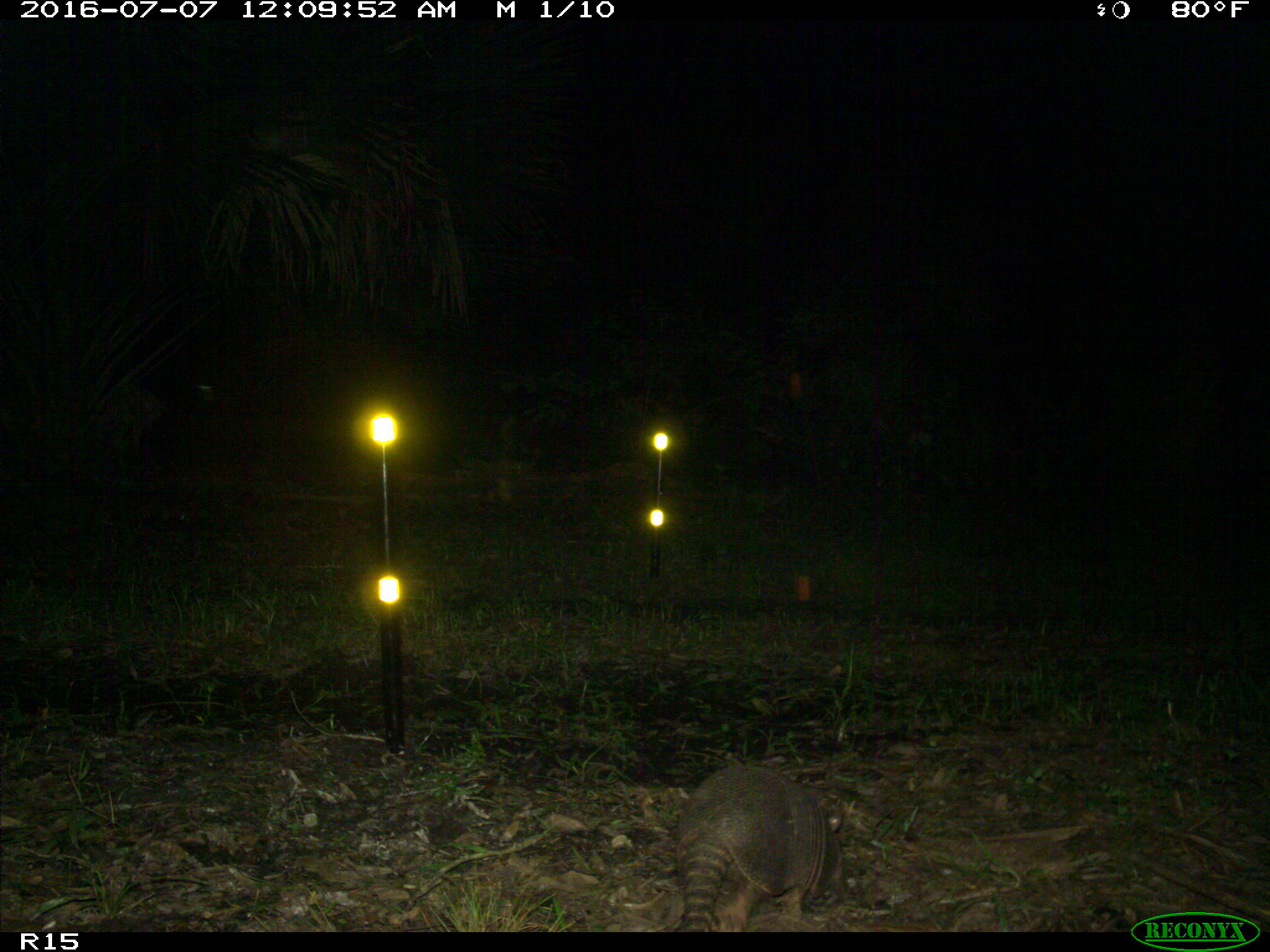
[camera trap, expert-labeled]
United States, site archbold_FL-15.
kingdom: Animalia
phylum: Chordata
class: Mammalia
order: Cingulata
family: Dasypodidae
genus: Dasypus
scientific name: Dasypus novemcinctus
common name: nine-banded armadillo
Dasypus novemcinctus (nine-banded armadillo).